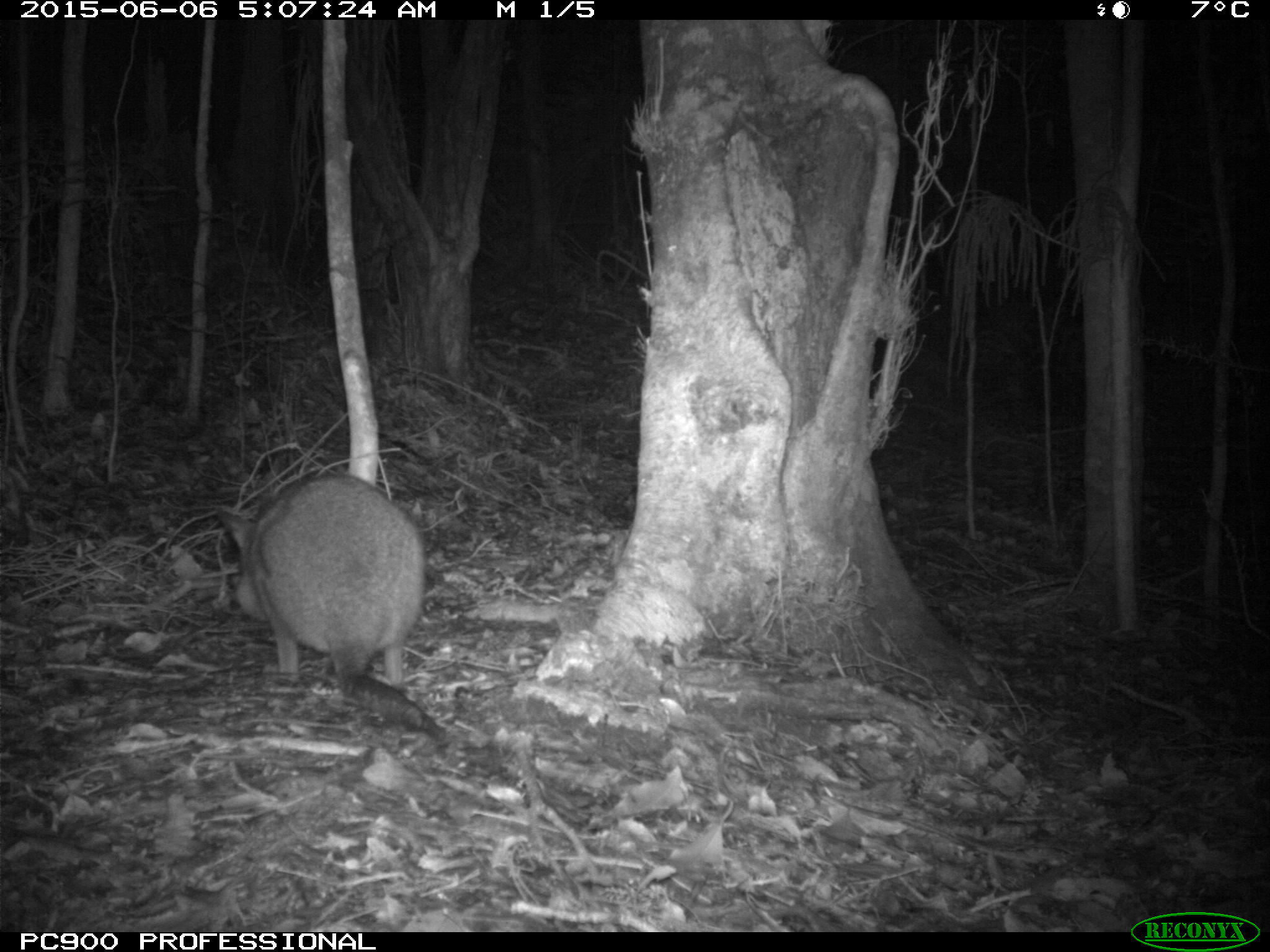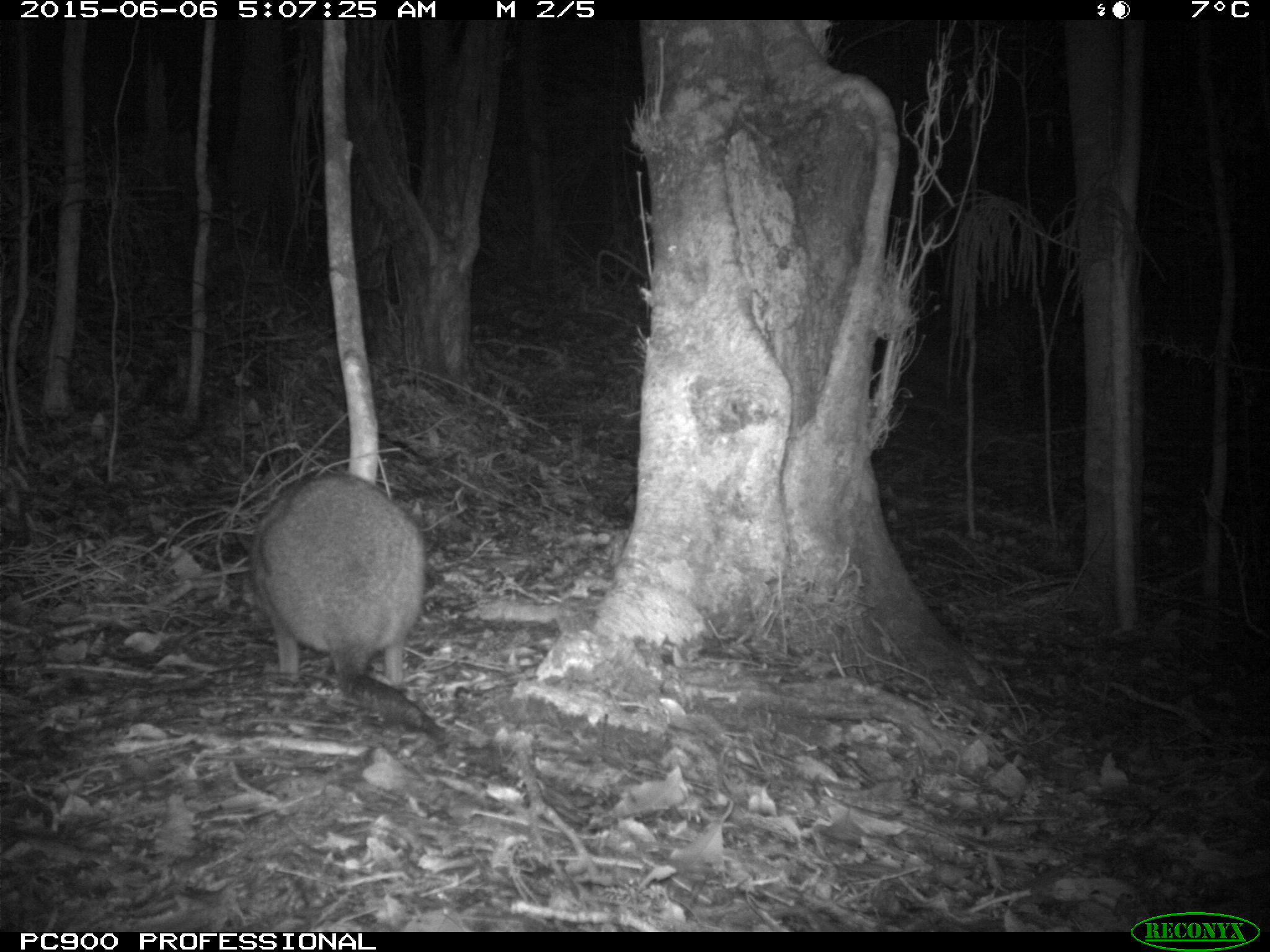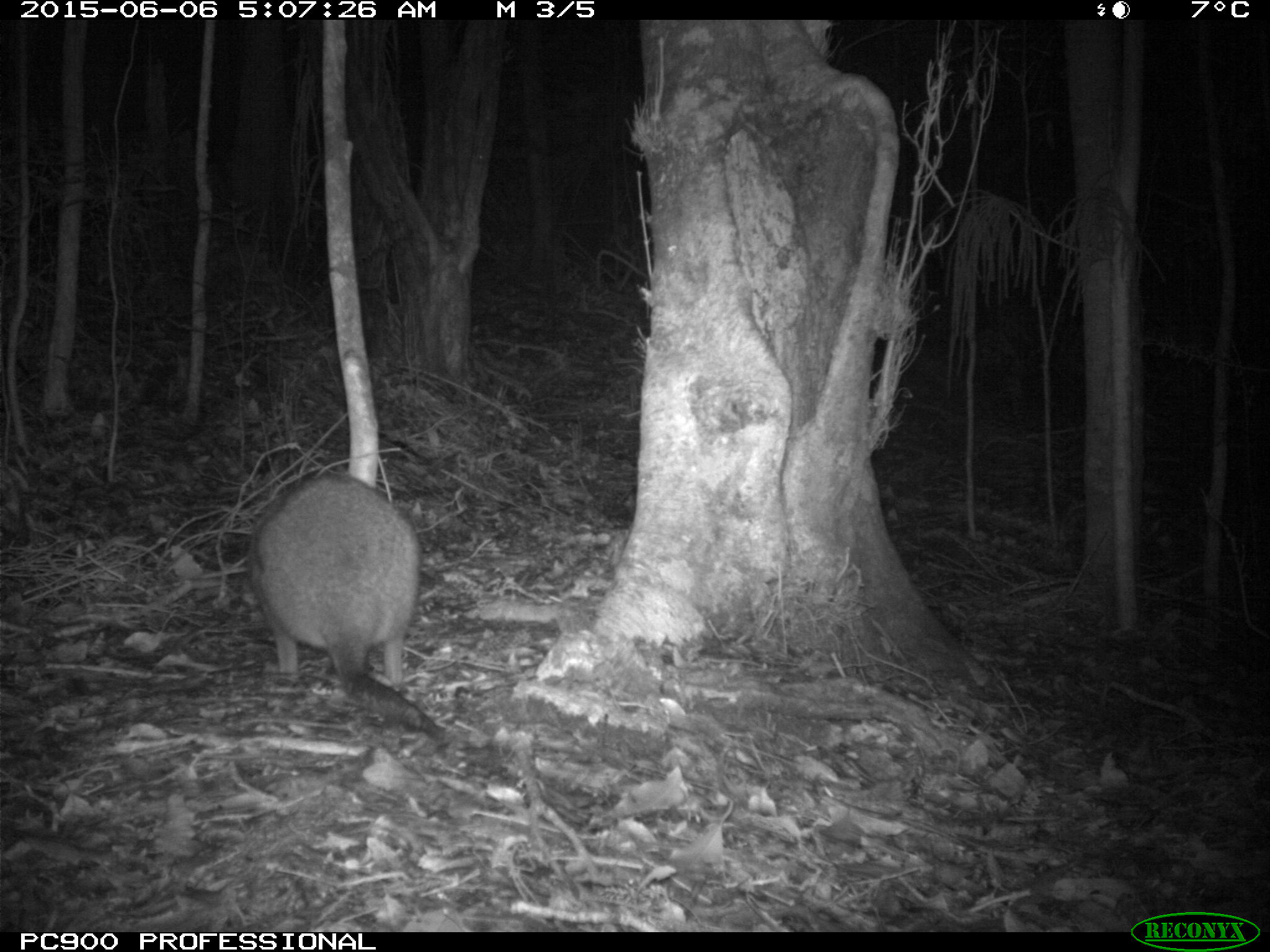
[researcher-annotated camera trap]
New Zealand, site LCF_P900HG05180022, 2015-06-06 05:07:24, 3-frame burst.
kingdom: Animalia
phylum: Chordata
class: Mammalia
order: Diprotodontia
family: Macropodidae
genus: Notamacropus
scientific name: Notamacropus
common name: wallaby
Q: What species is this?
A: Wallaby (Notamacropus).